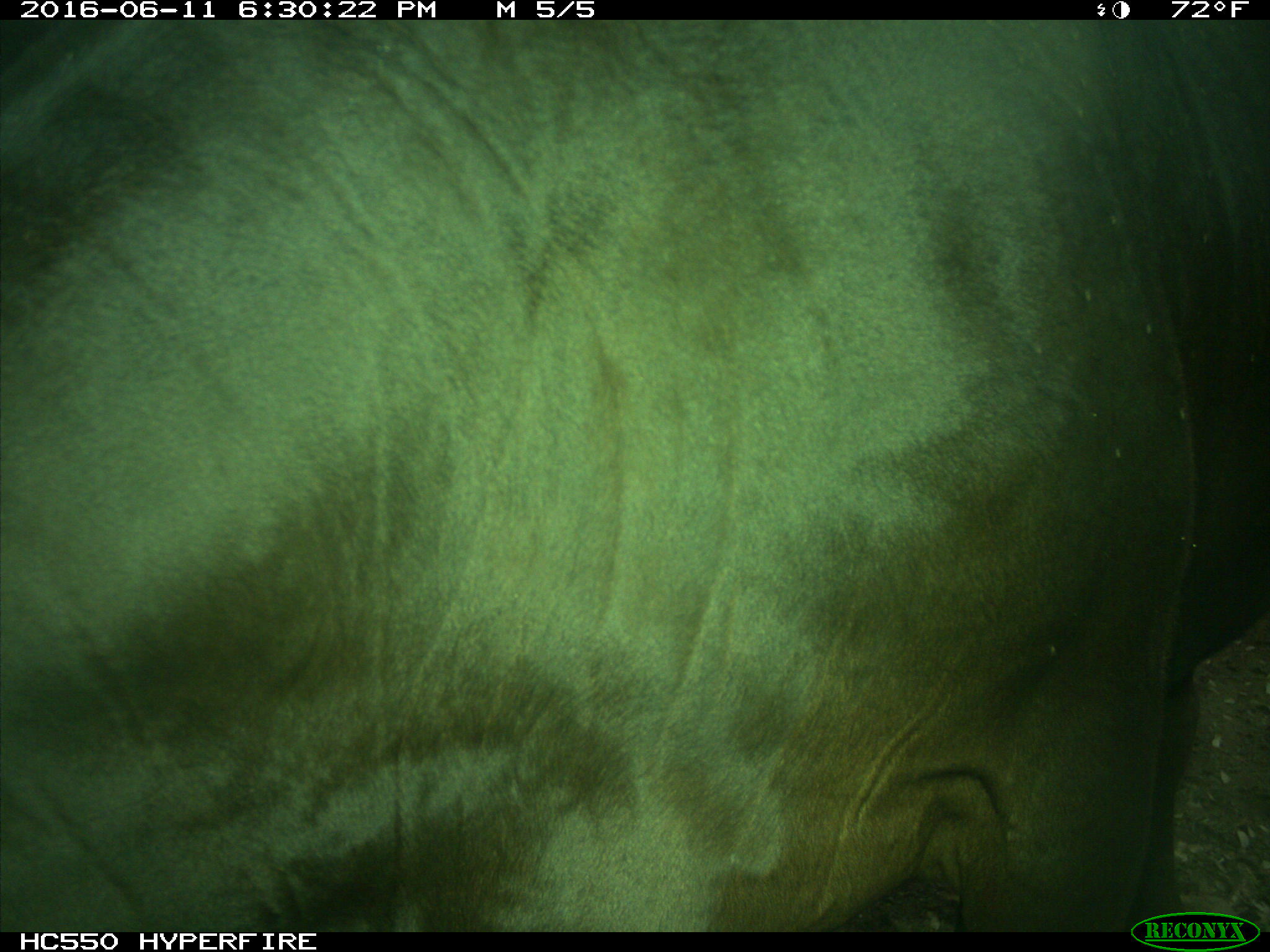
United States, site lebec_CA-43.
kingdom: Animalia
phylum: Chordata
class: Mammalia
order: Artiodactyla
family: Bovidae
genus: Bos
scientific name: Bos taurus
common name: domestic cow